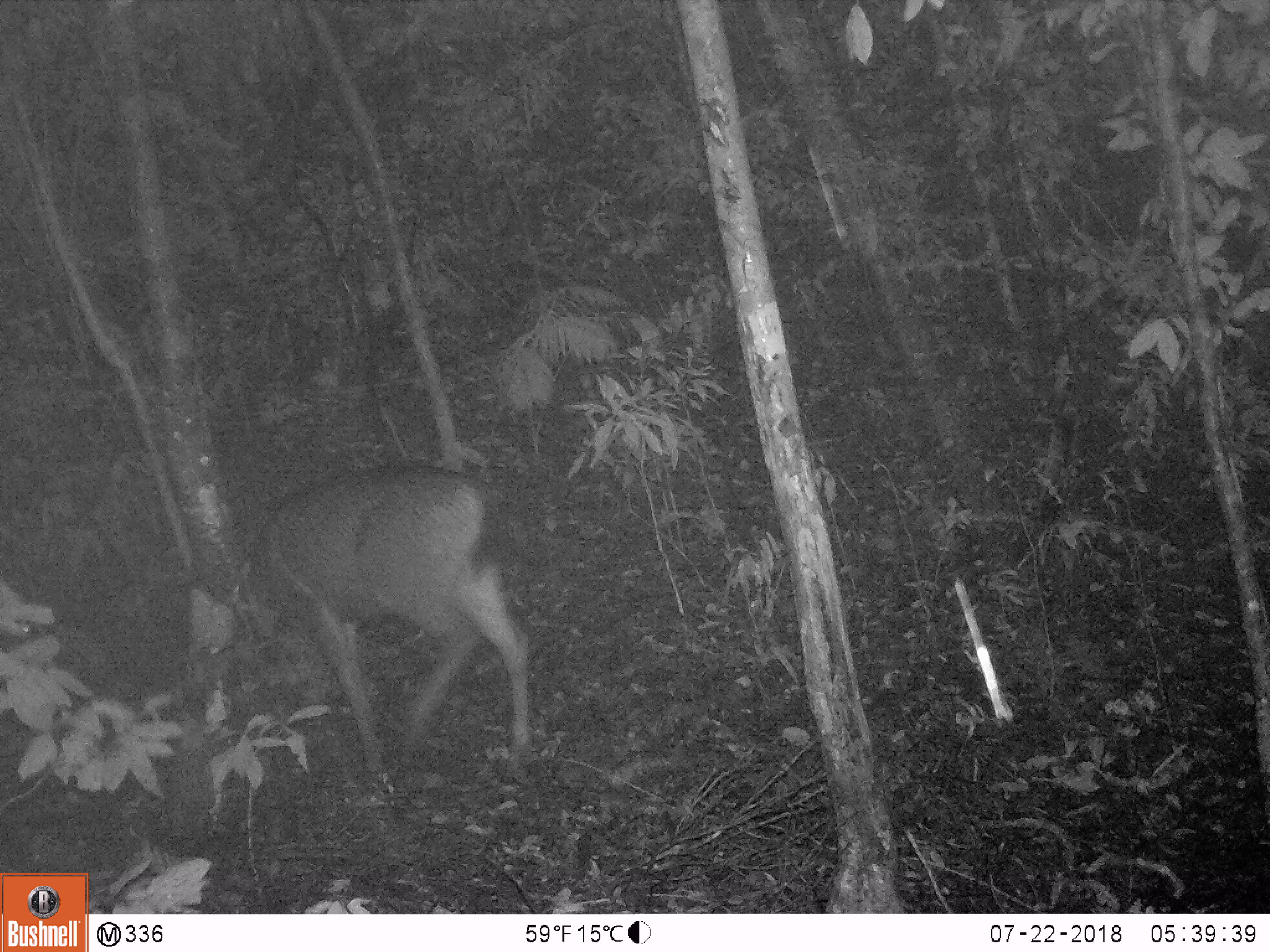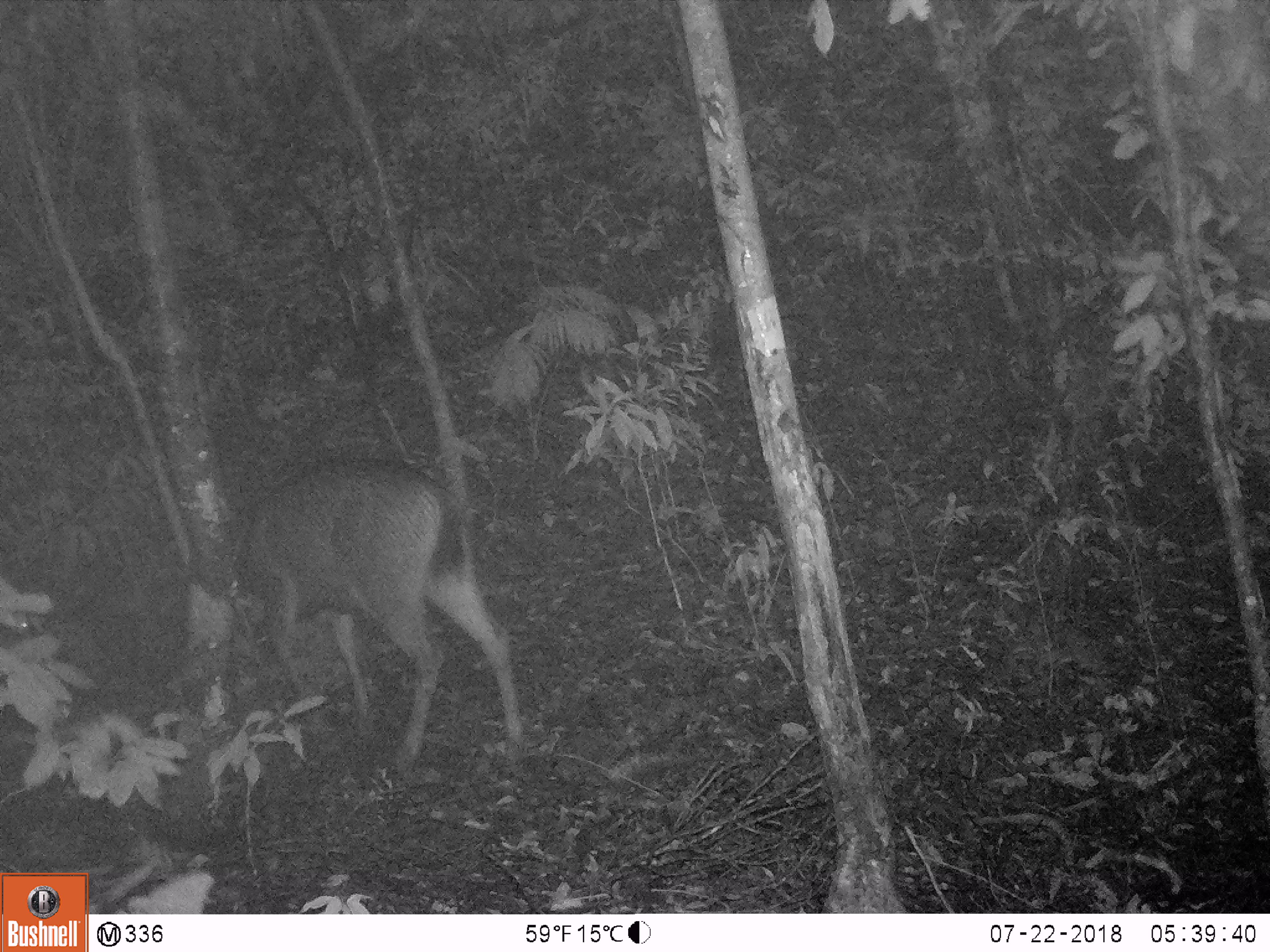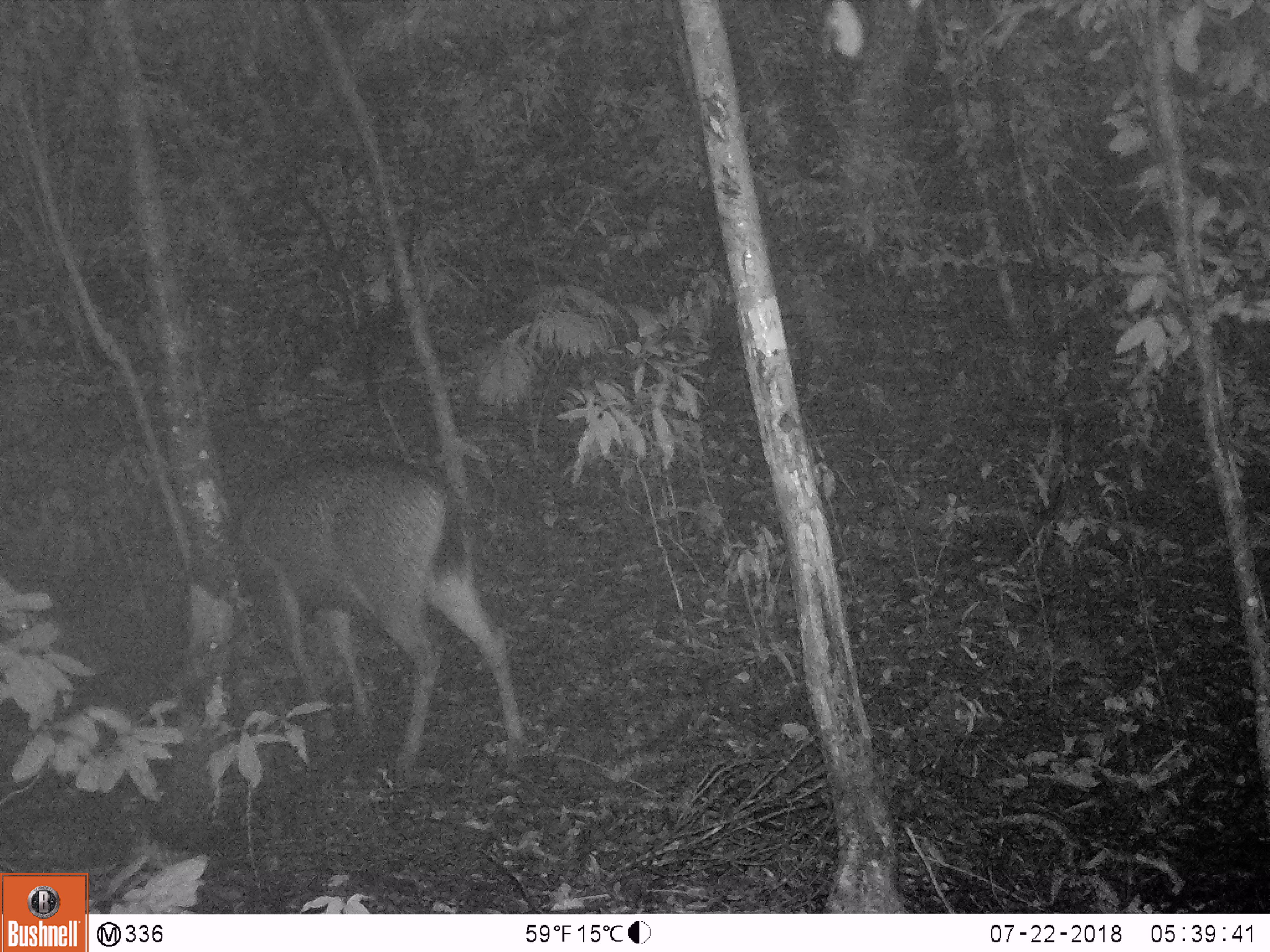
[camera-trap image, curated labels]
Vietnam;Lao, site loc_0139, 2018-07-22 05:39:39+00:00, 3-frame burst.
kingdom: Animalia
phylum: Chordata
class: Mammalia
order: Artiodactyla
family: Cervidae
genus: Rusa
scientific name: Rusa unicolor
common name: sambar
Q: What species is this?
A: Sambar (Rusa unicolor).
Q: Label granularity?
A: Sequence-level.